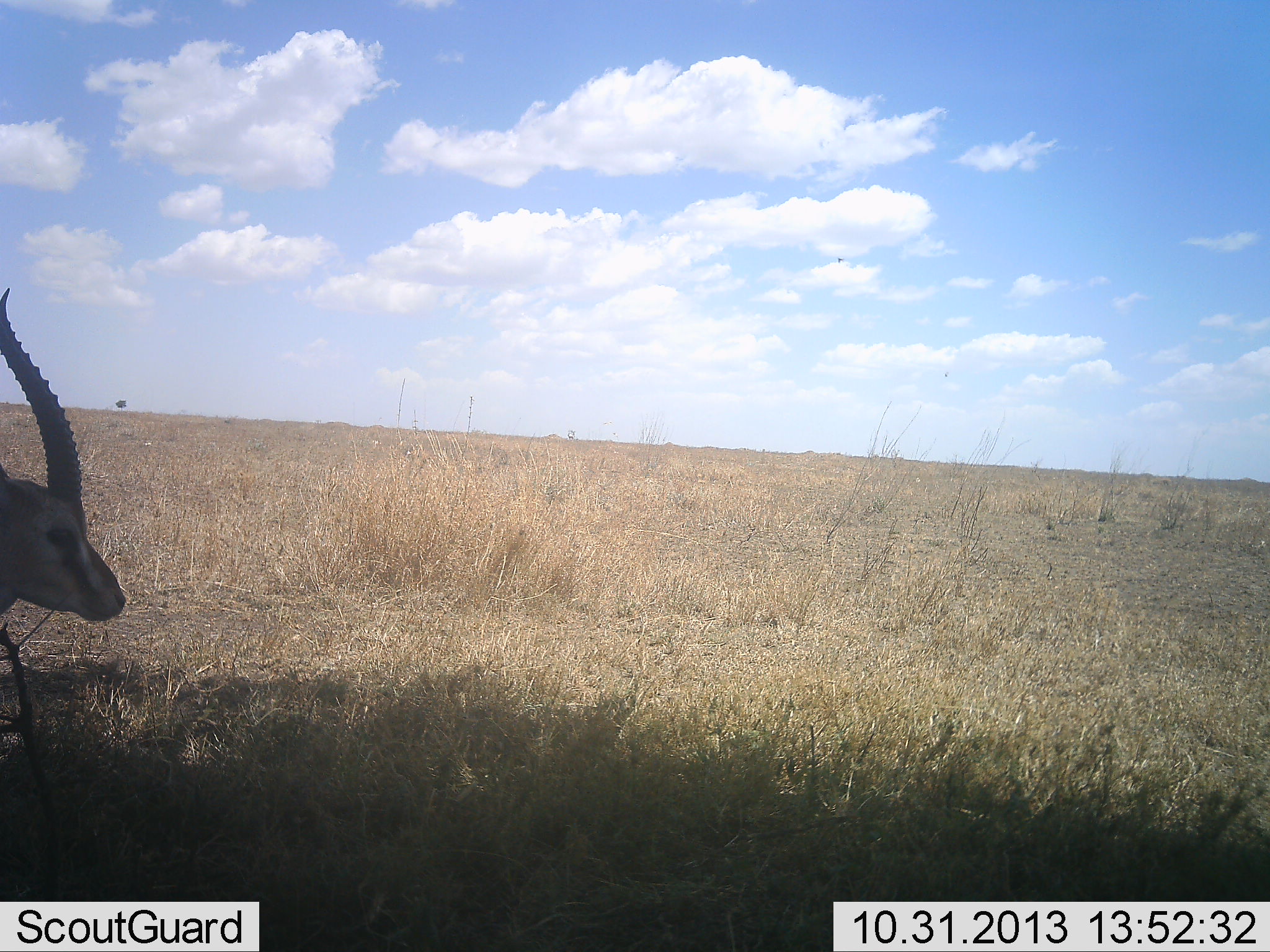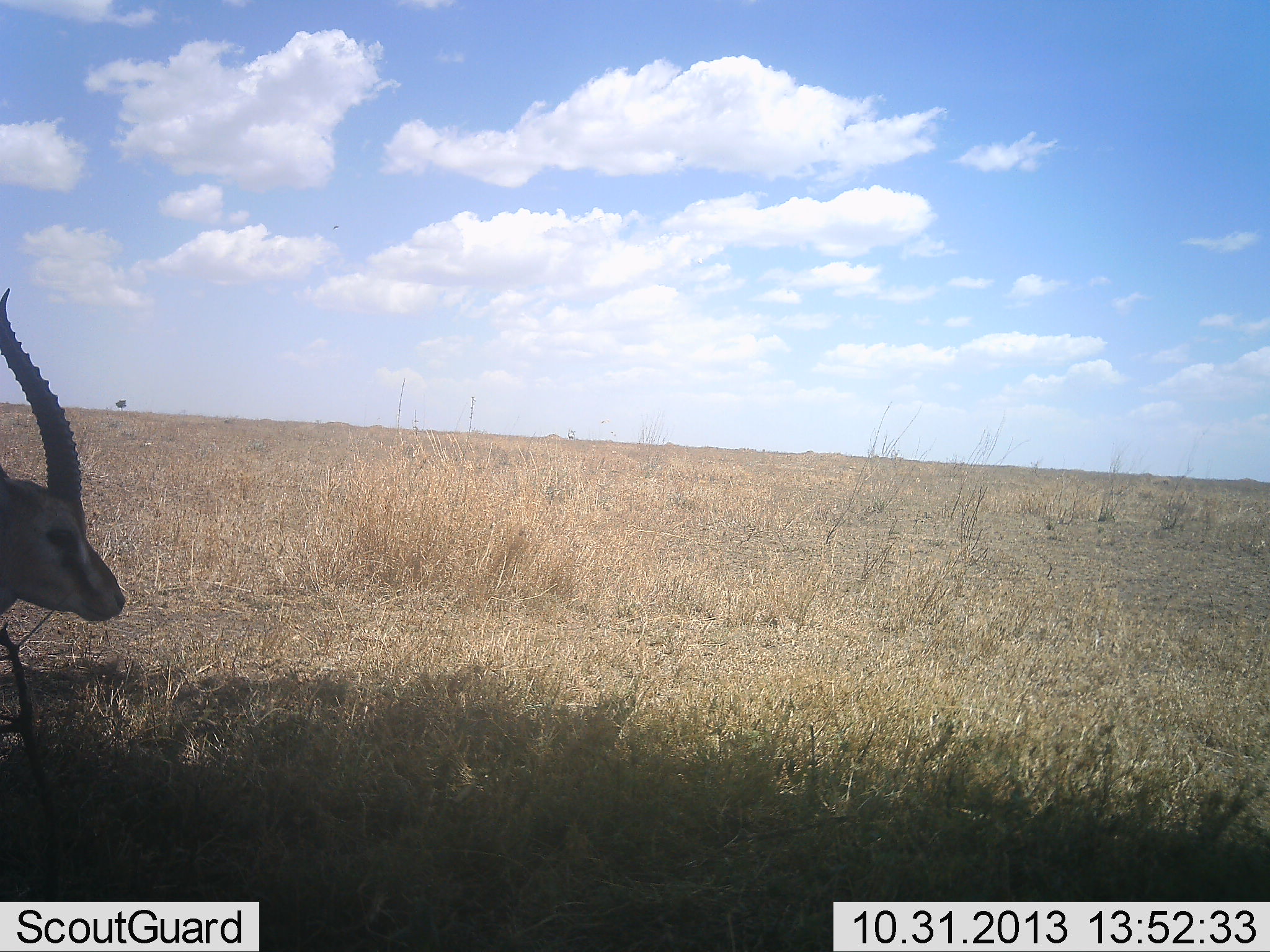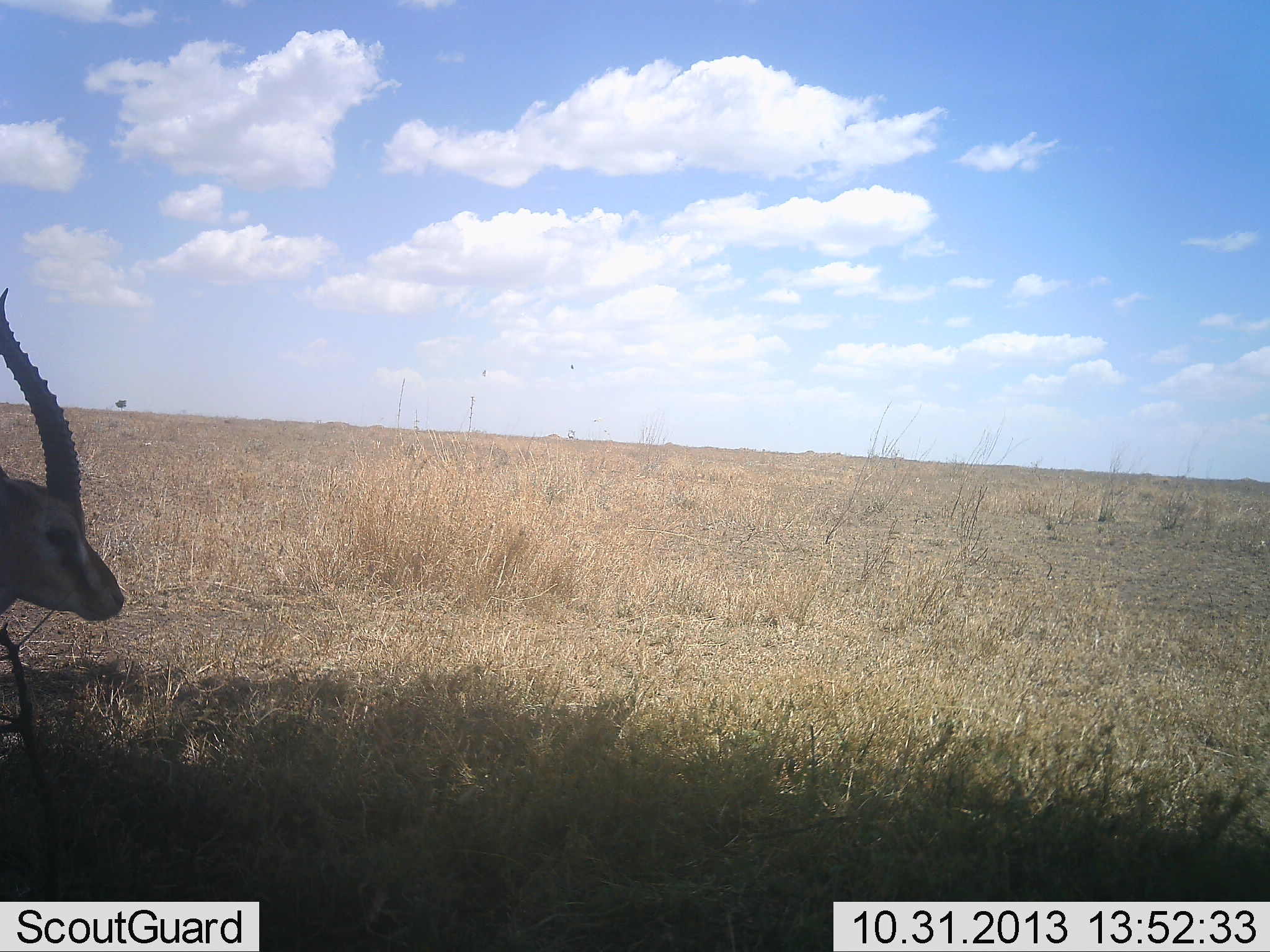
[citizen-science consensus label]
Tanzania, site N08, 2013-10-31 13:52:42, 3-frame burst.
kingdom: Animalia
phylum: Chordata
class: Mammalia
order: Artiodactyla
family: Bovidae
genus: Eudorcas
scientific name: Eudorcas thomsonii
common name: thomson's gazelle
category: gazellethomsons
Gazellethomsons (thomson's gazelle) (Eudorcas thomsonii), count 1. Behavior (volunteer vote fractions): standing 90%, resting 7%, moving 7%, interacting 0%. Young present (vote fraction): 0%. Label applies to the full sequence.